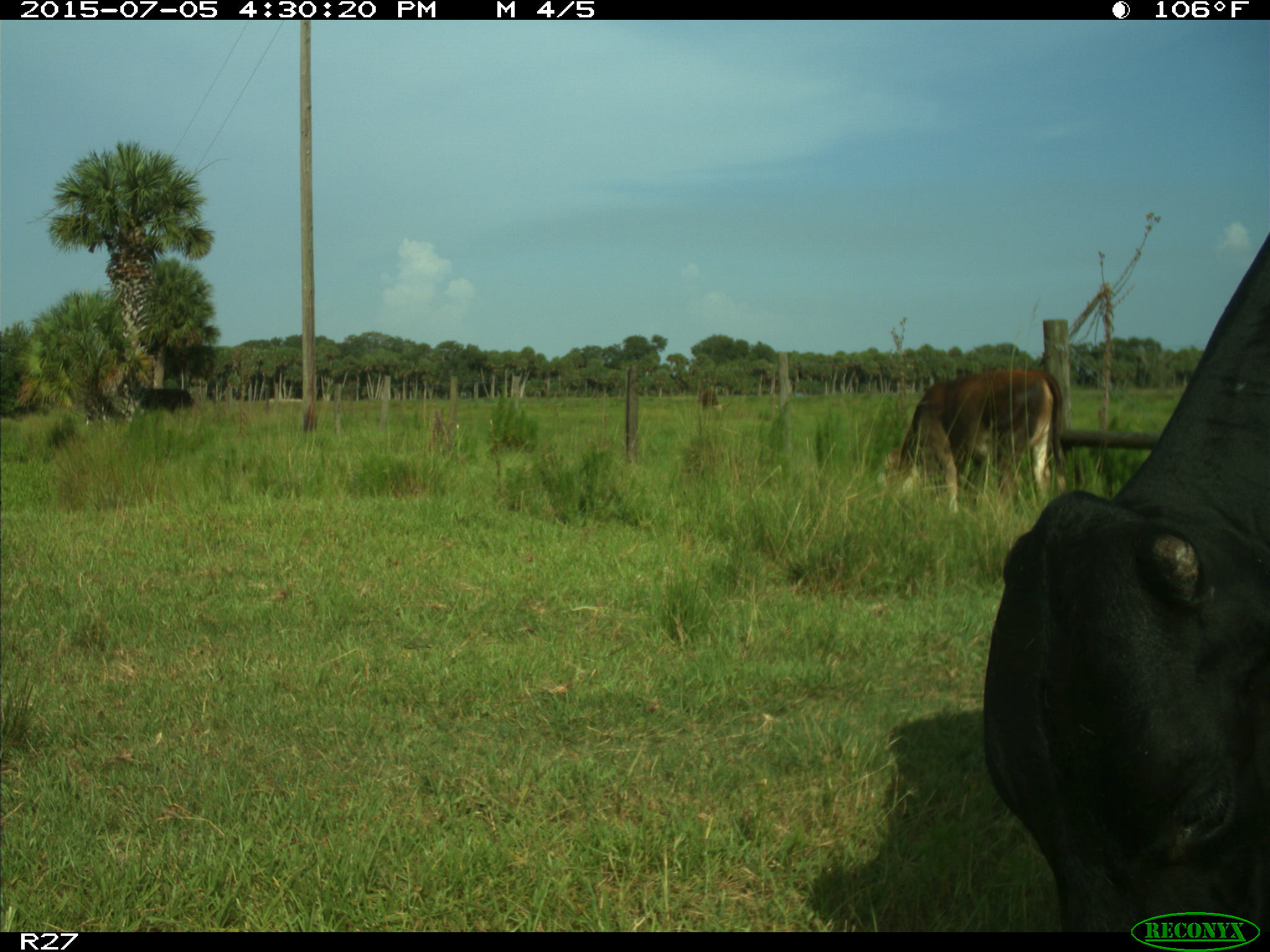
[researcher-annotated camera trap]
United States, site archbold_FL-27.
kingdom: Animalia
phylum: Chordata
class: Mammalia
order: Artiodactyla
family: Bovidae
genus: Bos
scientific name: Bos taurus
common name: domestic cow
Bos taurus (domestic cow).